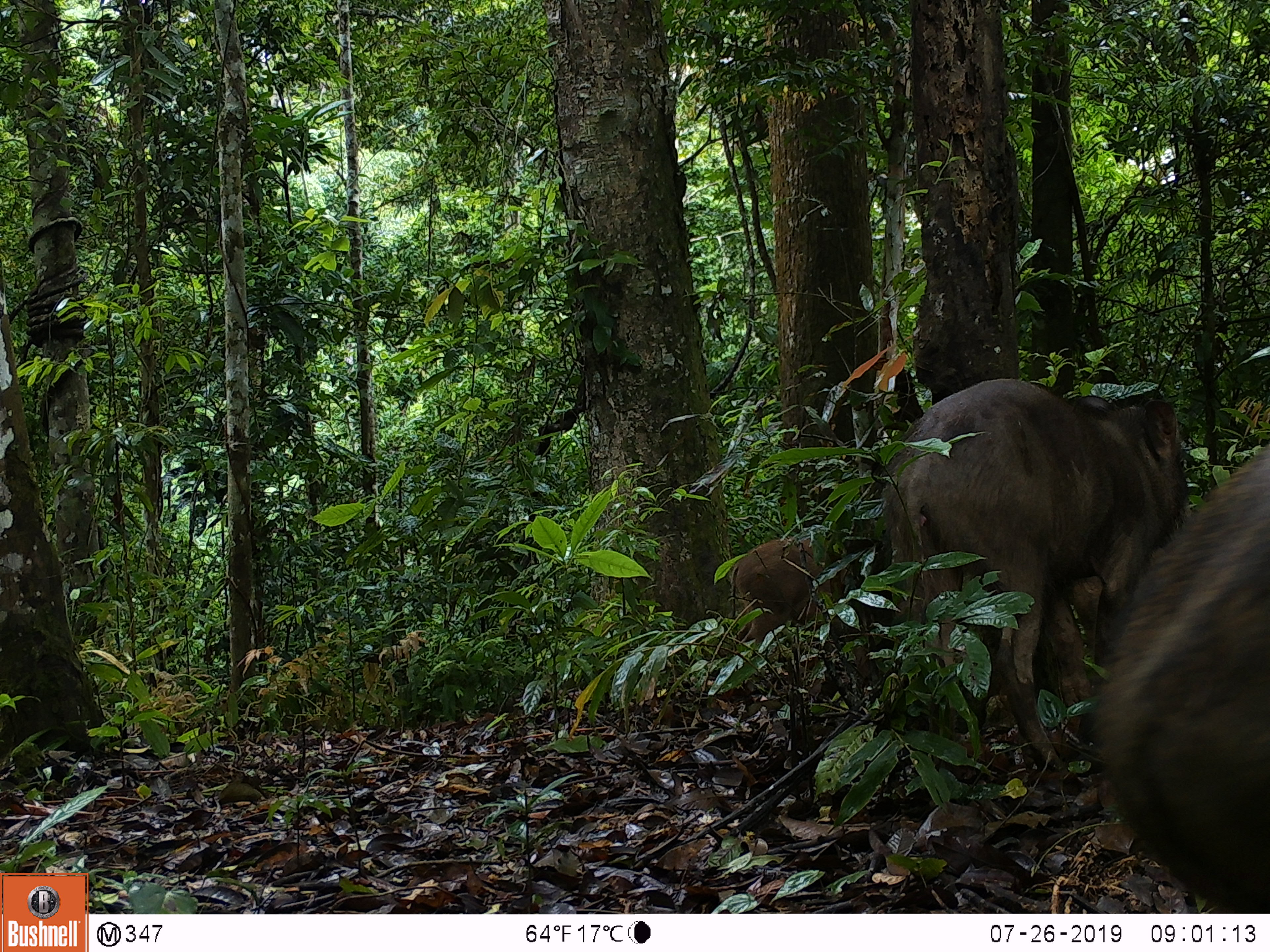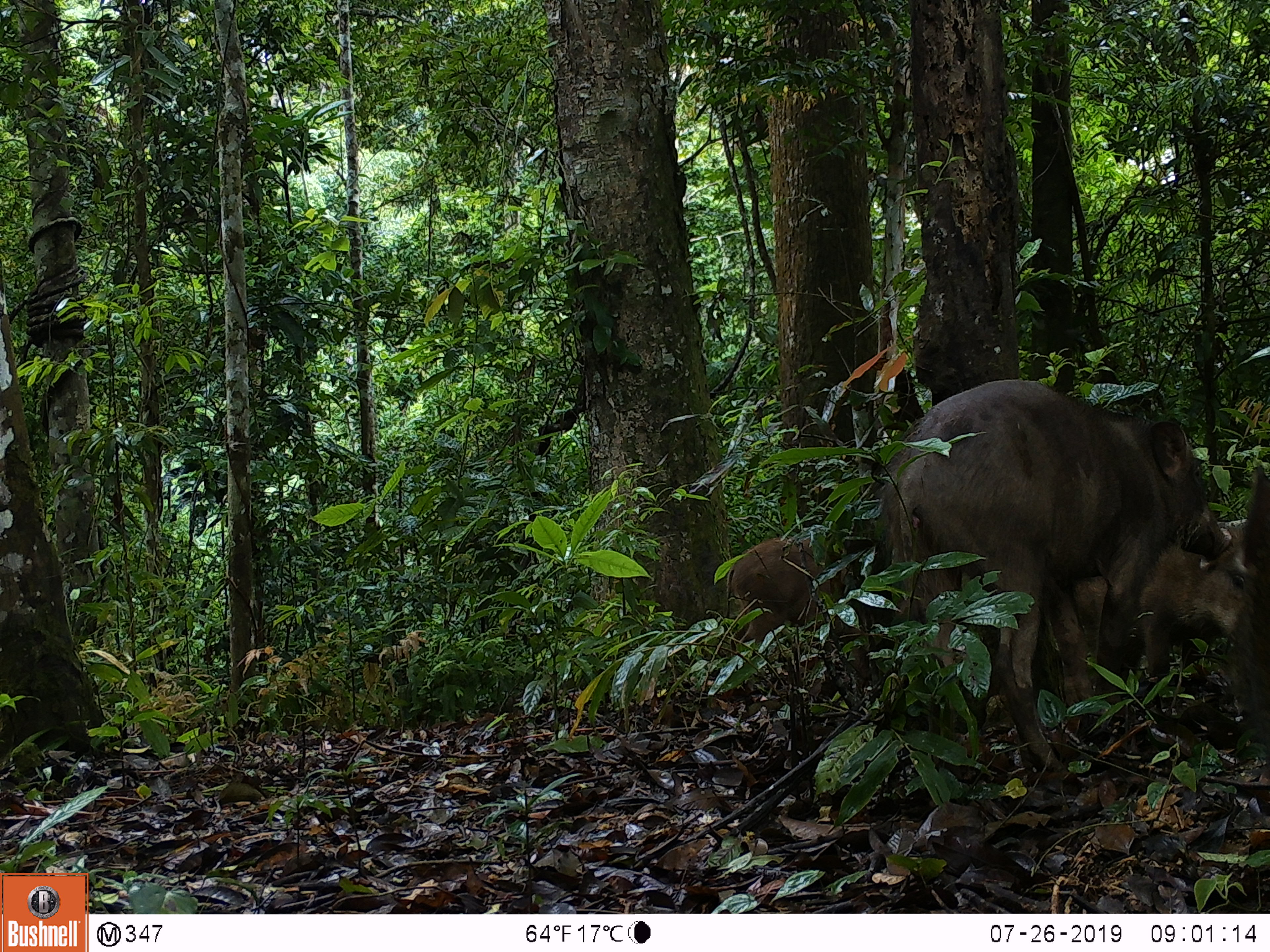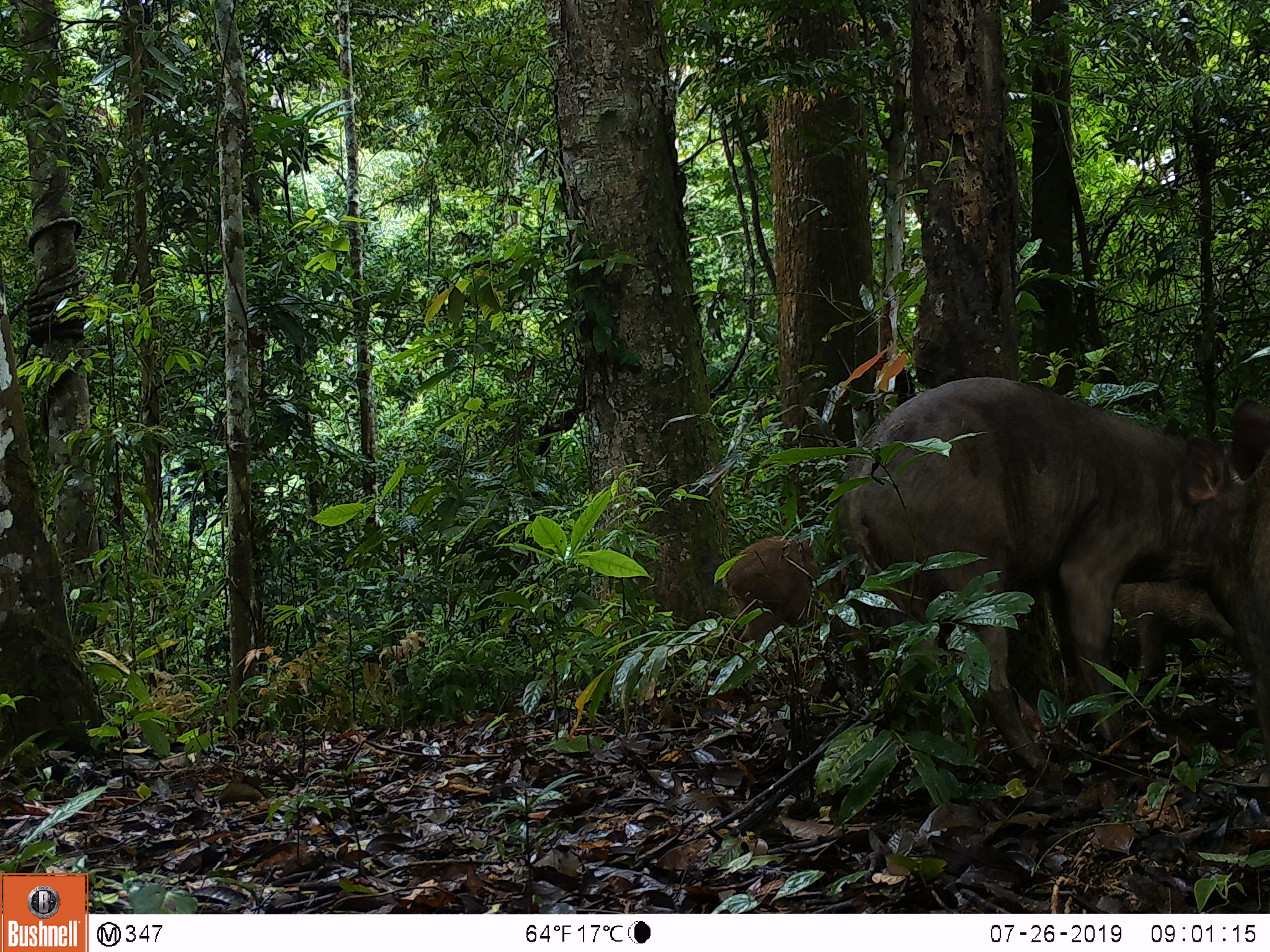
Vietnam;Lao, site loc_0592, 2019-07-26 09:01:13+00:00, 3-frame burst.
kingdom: Animalia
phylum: Chordata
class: Mammalia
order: Artiodactyla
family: Suidae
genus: Sus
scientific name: Sus scrofa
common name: eurasian wild pig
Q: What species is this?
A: Eurasian wild pig (Sus scrofa).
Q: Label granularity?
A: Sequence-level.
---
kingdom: Animalia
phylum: Chordata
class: Aves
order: Galliformes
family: Phasianidae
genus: Polyplectron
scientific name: Polyplectron bicalcaratum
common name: gray peacock-pheasant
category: grey peacock pheasant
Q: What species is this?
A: Grey peacock pheasant (gray peacock-pheasant) (Polyplectron bicalcaratum).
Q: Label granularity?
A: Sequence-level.